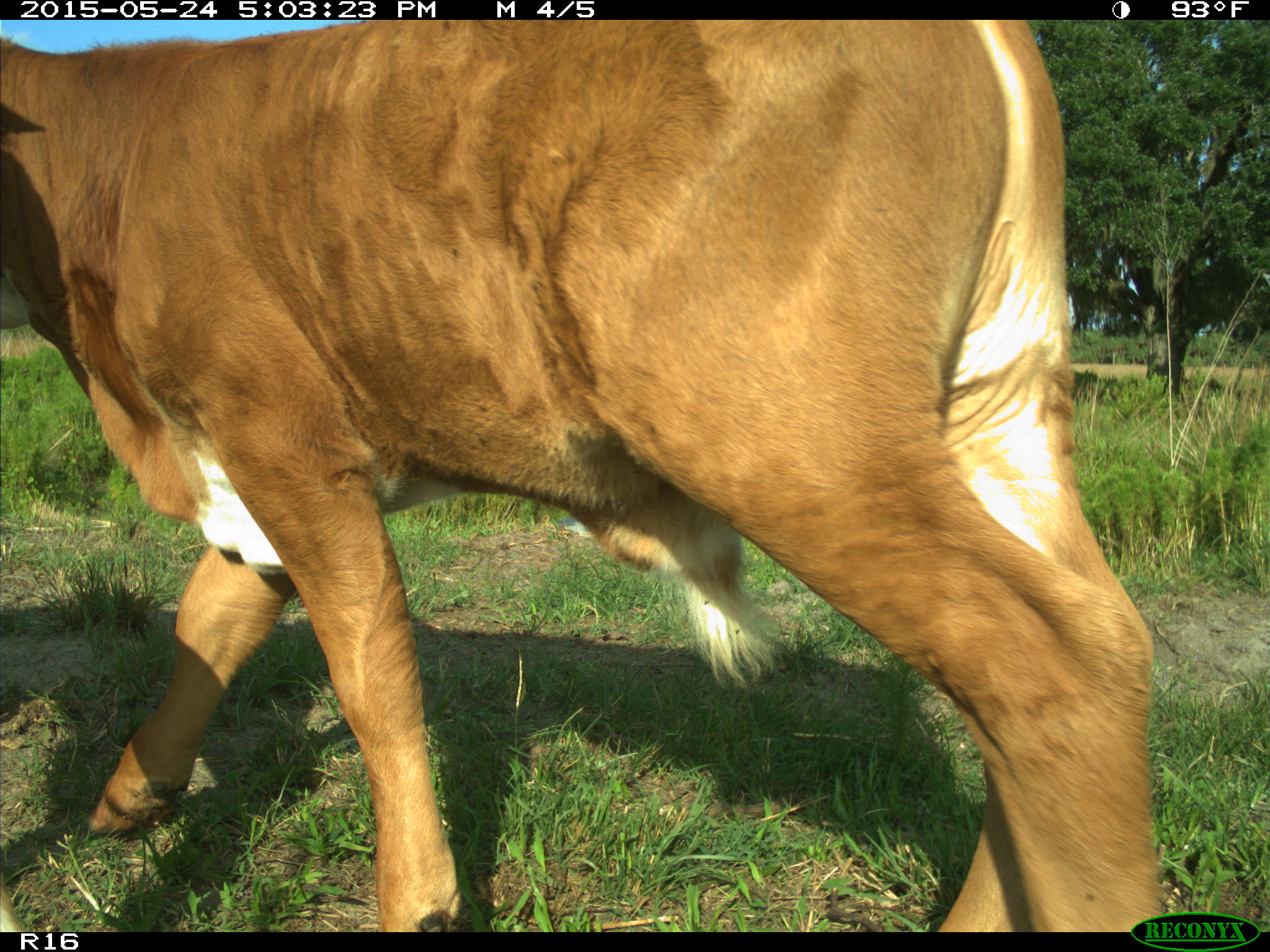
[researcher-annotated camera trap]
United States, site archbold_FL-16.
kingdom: Animalia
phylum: Chordata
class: Mammalia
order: Artiodactyla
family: Bovidae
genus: Bos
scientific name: Bos taurus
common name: domestic cow